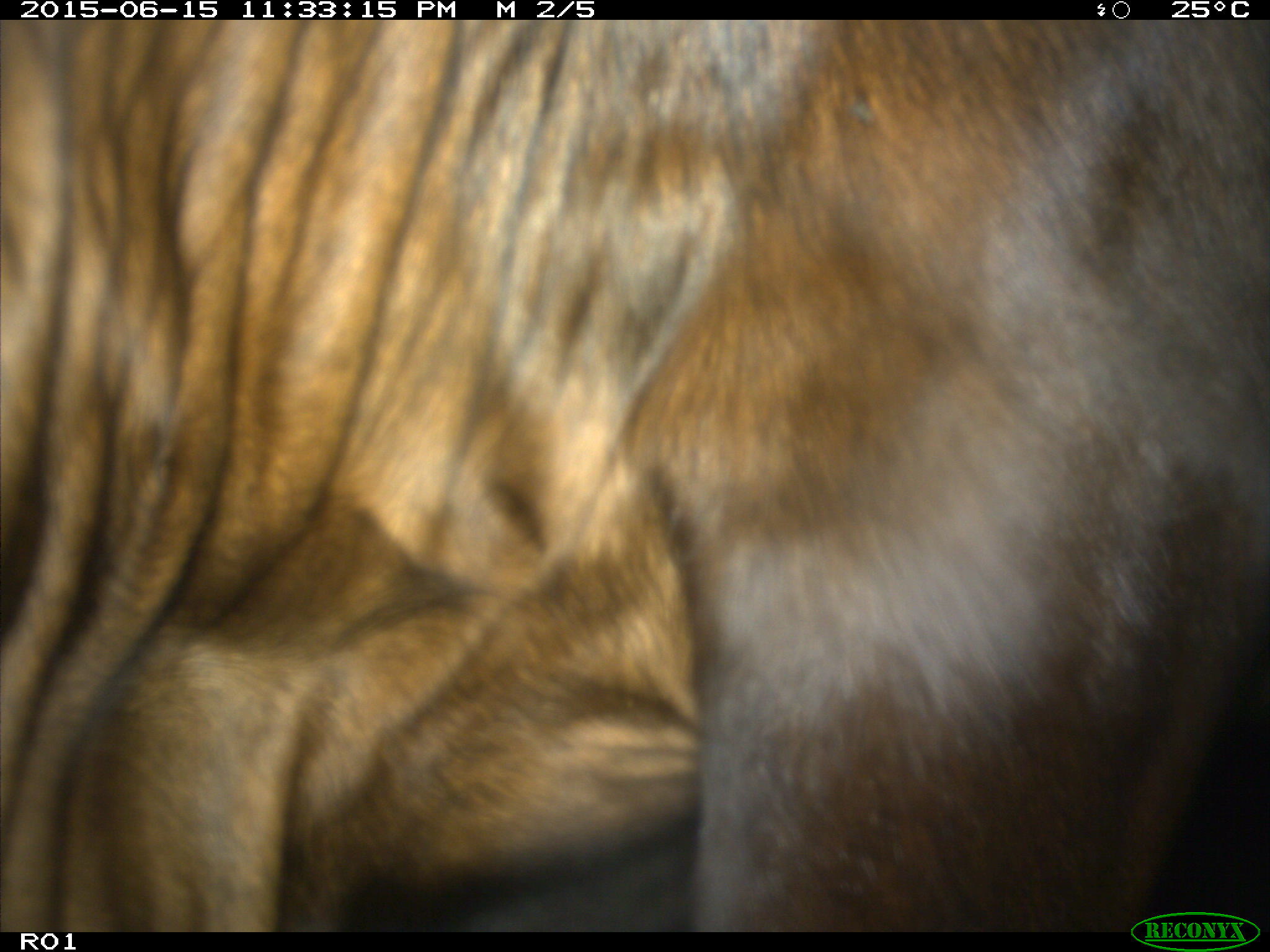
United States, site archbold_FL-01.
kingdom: Animalia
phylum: Chordata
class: Mammalia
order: Artiodactyla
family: Bovidae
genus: Bos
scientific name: Bos taurus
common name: domestic cow